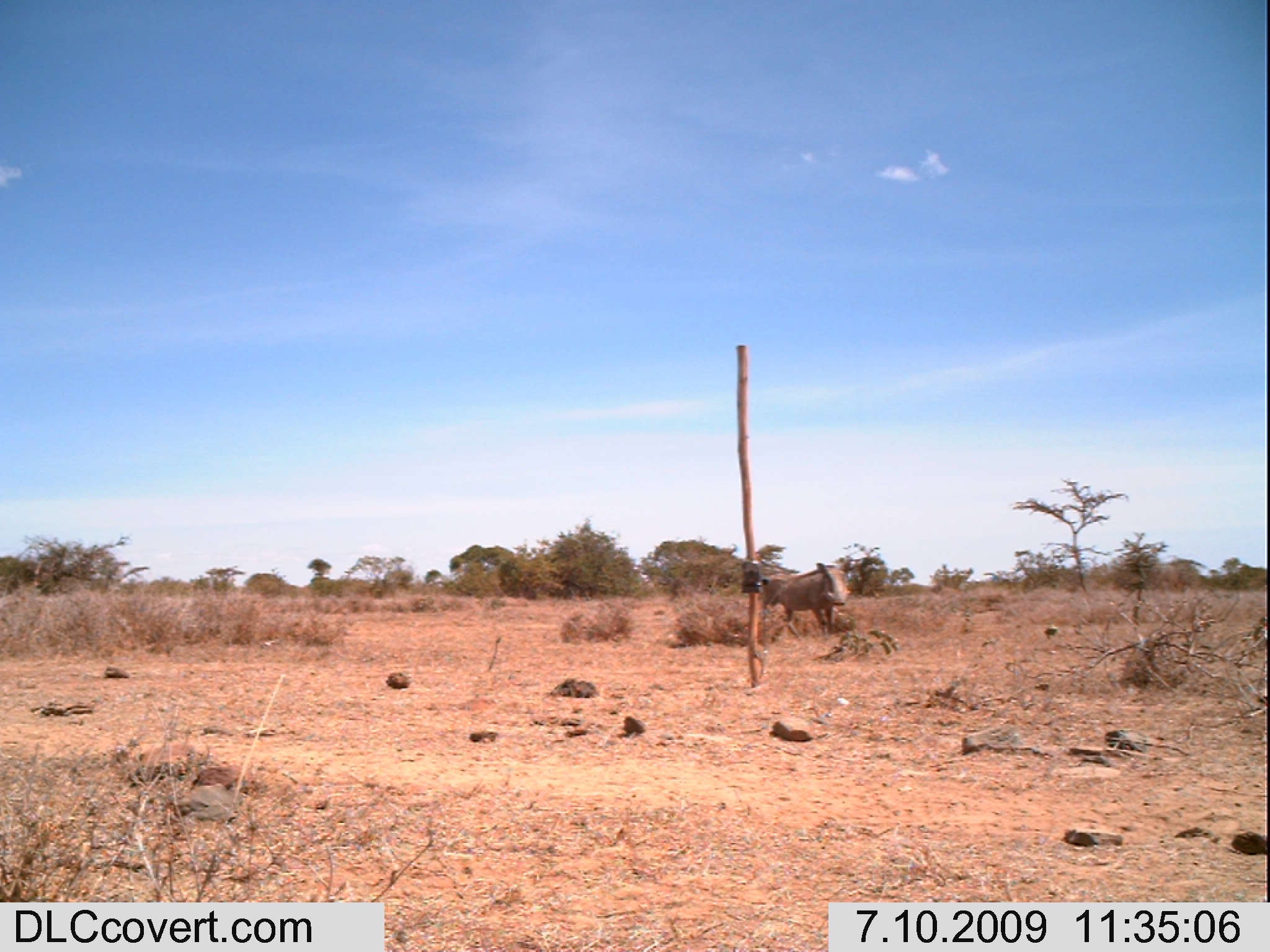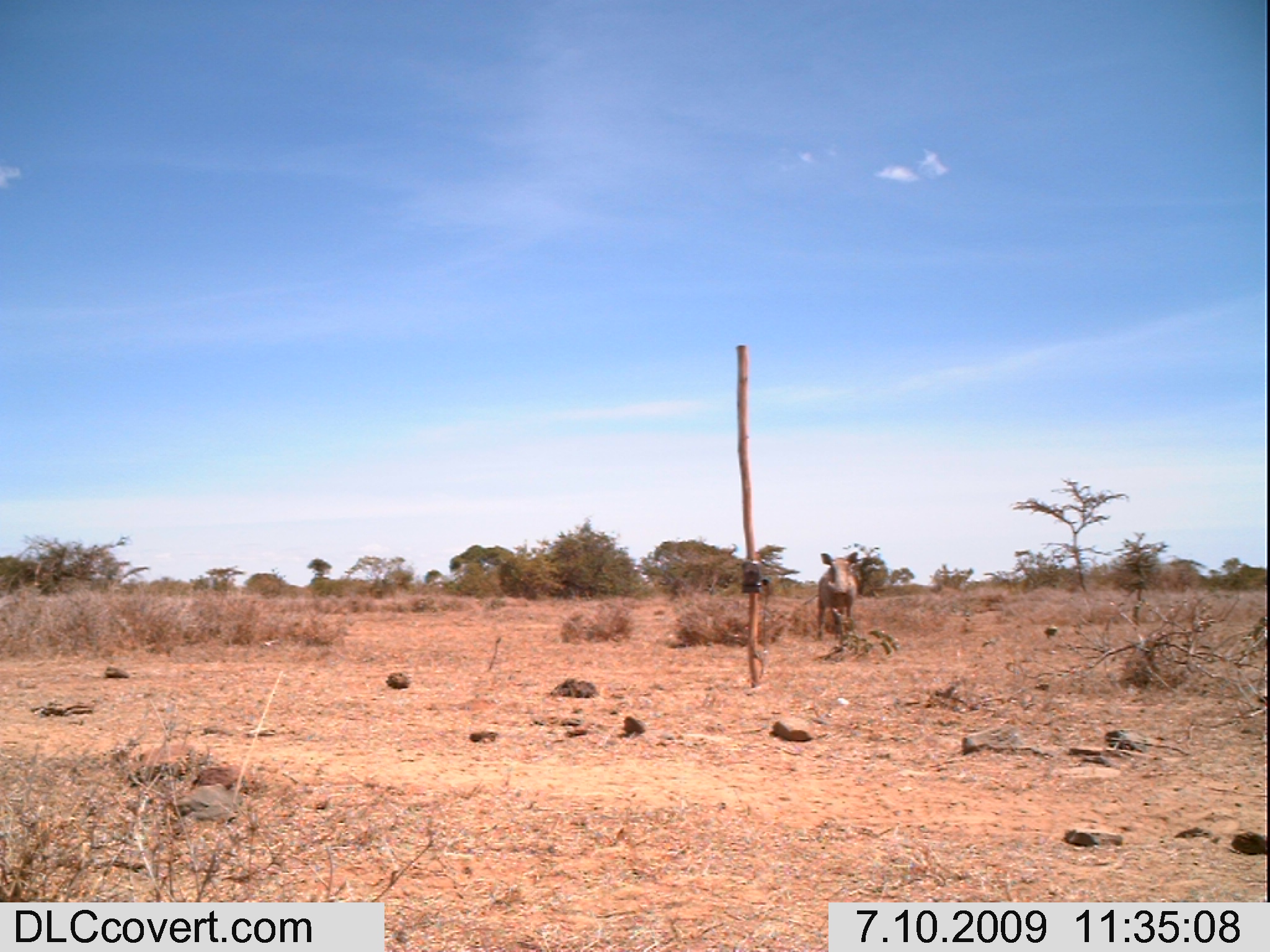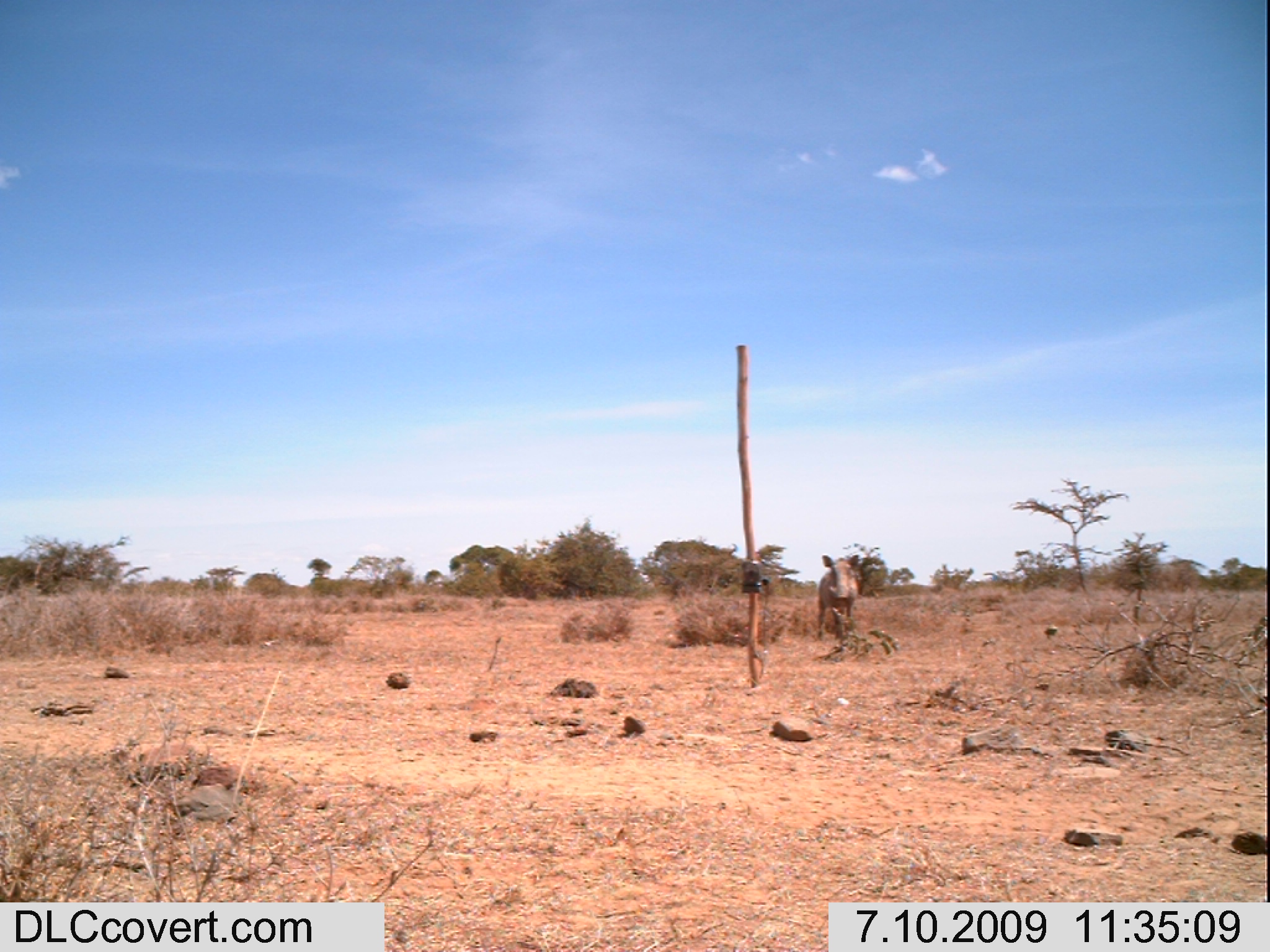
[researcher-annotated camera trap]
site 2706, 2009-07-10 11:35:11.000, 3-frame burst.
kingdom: Animalia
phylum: Chordata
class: Mammalia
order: Artiodactyla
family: Suidae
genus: Phacochoerus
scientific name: Phacochoerus africanus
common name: common warthog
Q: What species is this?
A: Phacochoerus africanus (common warthog).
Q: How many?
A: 1.